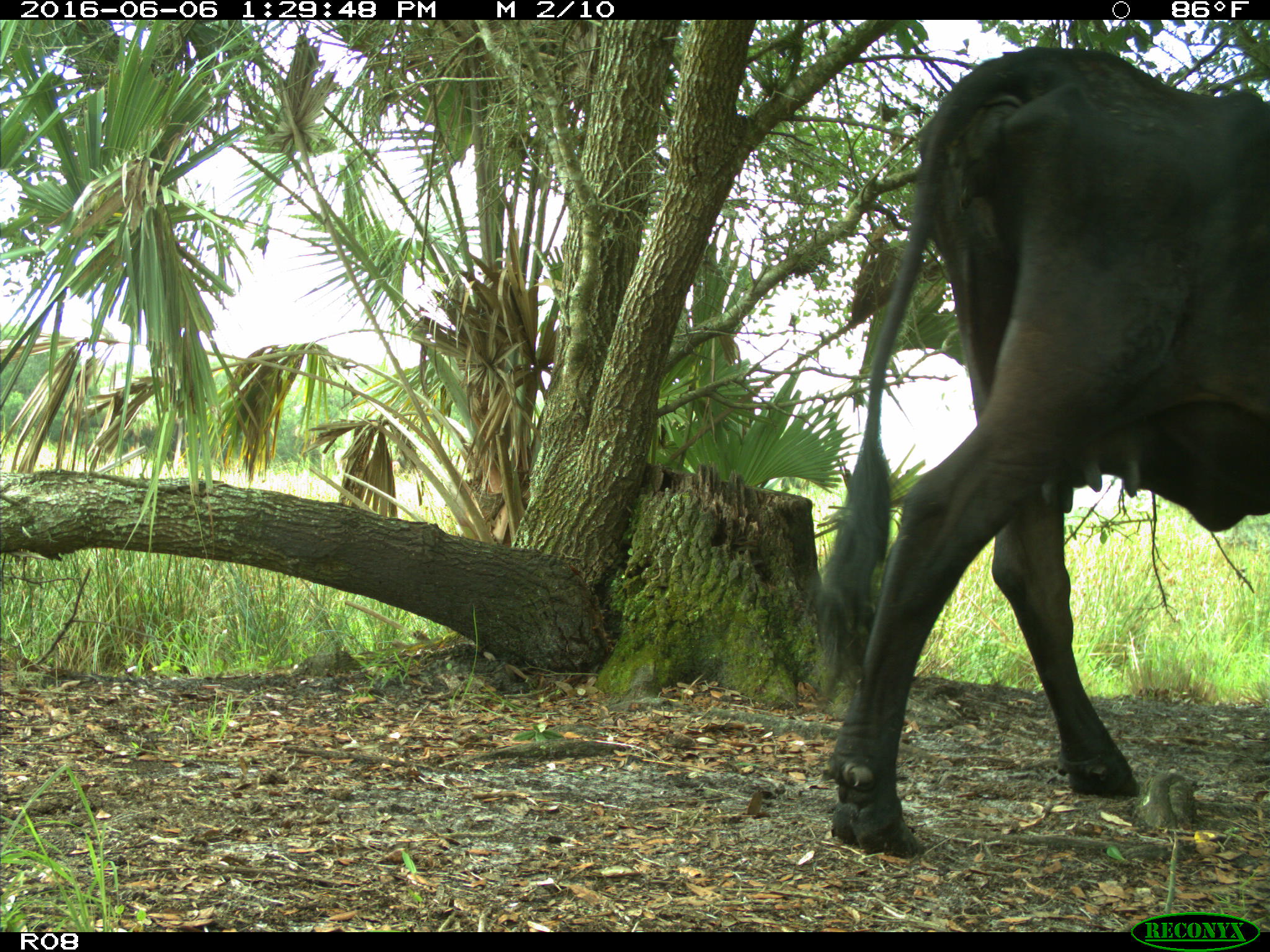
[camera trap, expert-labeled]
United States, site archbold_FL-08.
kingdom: Animalia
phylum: Chordata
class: Mammalia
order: Artiodactyla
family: Bovidae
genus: Bos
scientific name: Bos taurus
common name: domestic cow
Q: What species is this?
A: Bos taurus (domestic cow).